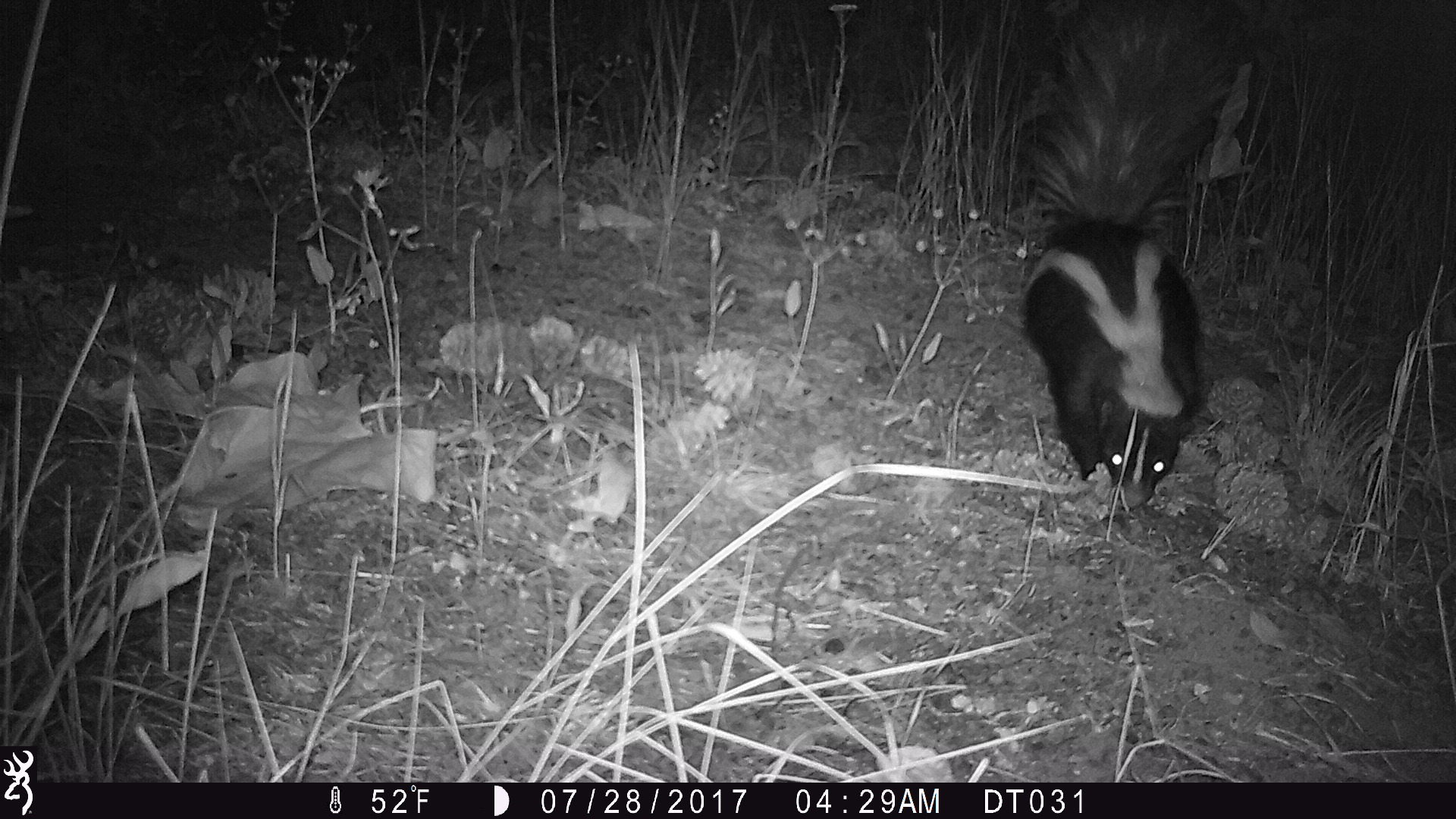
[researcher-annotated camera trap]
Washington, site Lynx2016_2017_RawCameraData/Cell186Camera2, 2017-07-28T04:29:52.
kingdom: Animalia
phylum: Chordata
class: Mammalia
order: Carnivora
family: Mephitidae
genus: Mephitis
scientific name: Mephitis mephitis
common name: striped skunk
Mephitis mephitis (striped skunk). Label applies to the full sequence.